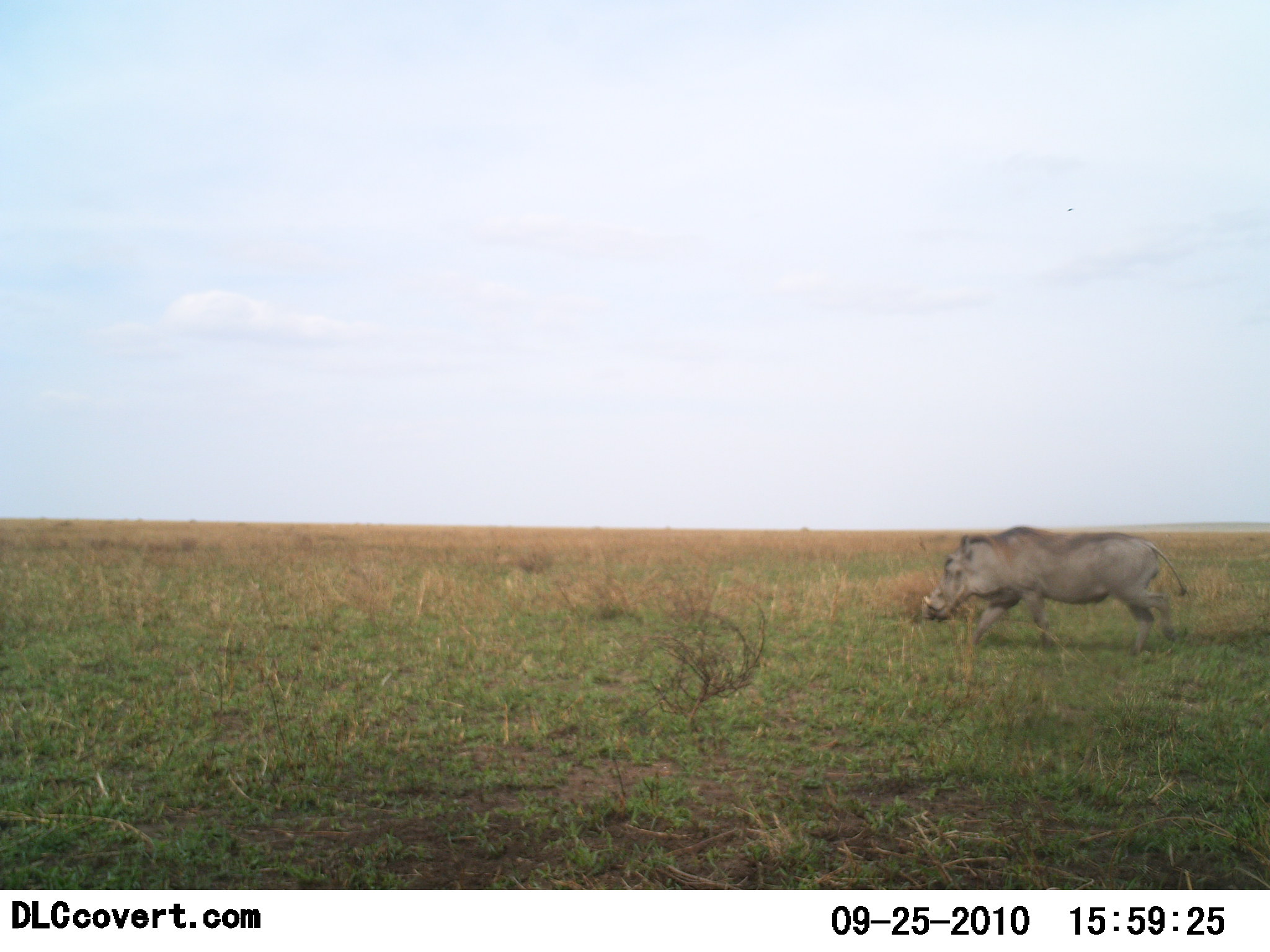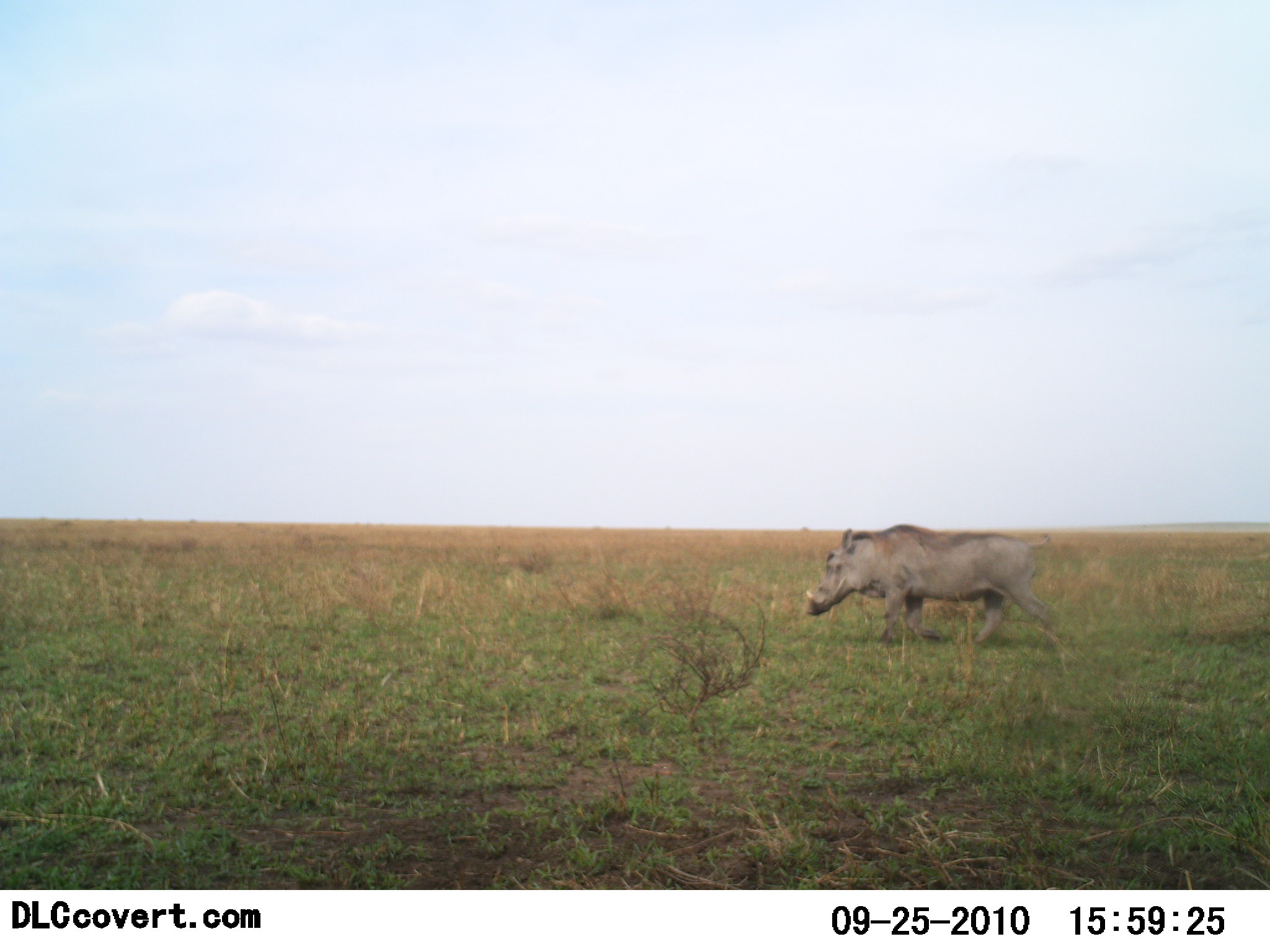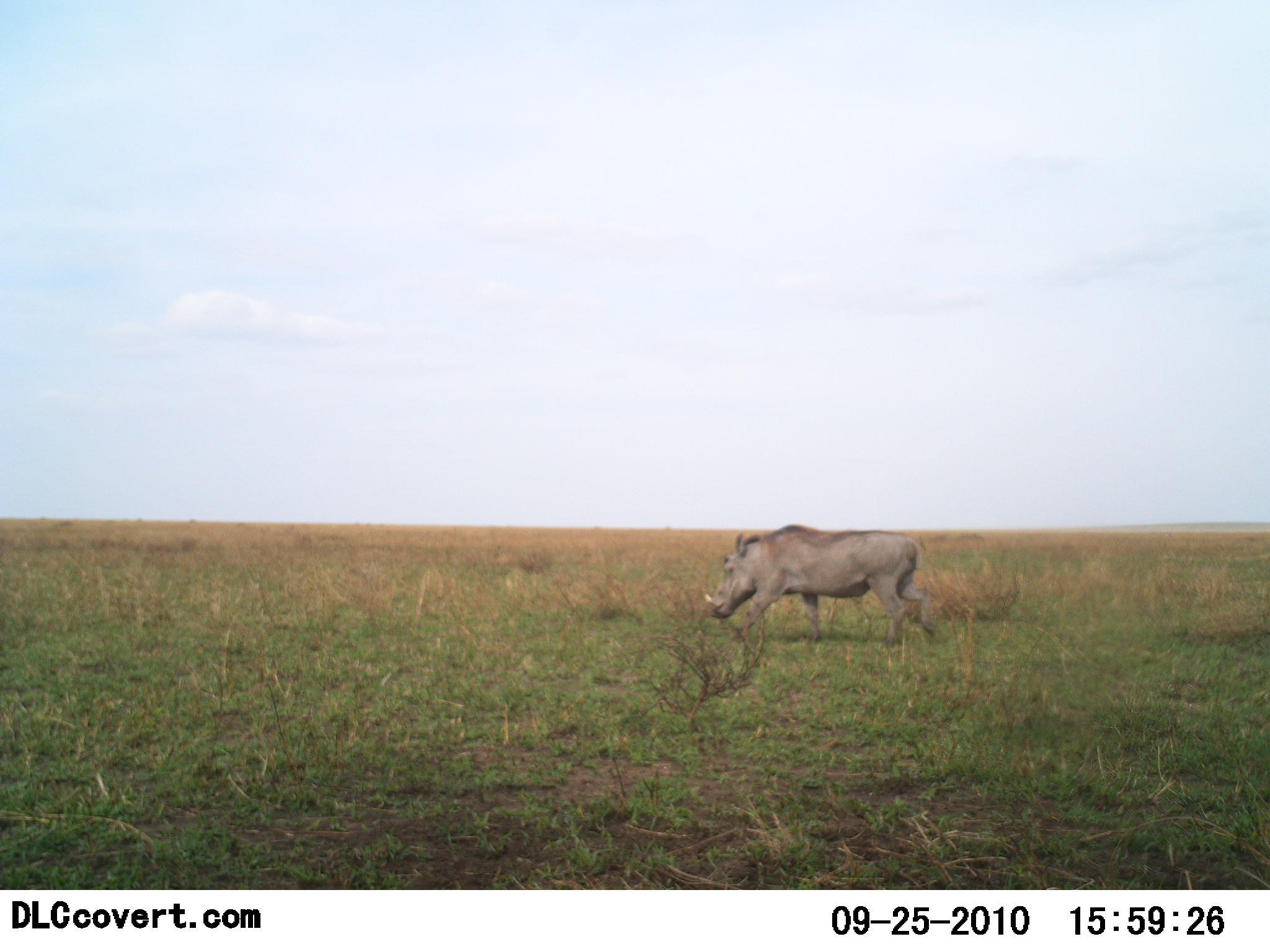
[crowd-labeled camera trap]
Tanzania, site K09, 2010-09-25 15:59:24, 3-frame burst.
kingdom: Animalia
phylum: Chordata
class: Mammalia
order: Artiodactyla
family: Suidae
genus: Phacochoerus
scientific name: Phacochoerus africanus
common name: warthog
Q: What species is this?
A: Warthog (Phacochoerus africanus).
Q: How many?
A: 1.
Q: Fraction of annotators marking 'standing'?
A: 0%.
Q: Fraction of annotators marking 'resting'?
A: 0%.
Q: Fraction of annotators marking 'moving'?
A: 100%.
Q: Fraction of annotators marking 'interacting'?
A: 0%.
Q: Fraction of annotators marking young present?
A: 0%.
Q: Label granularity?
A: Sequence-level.